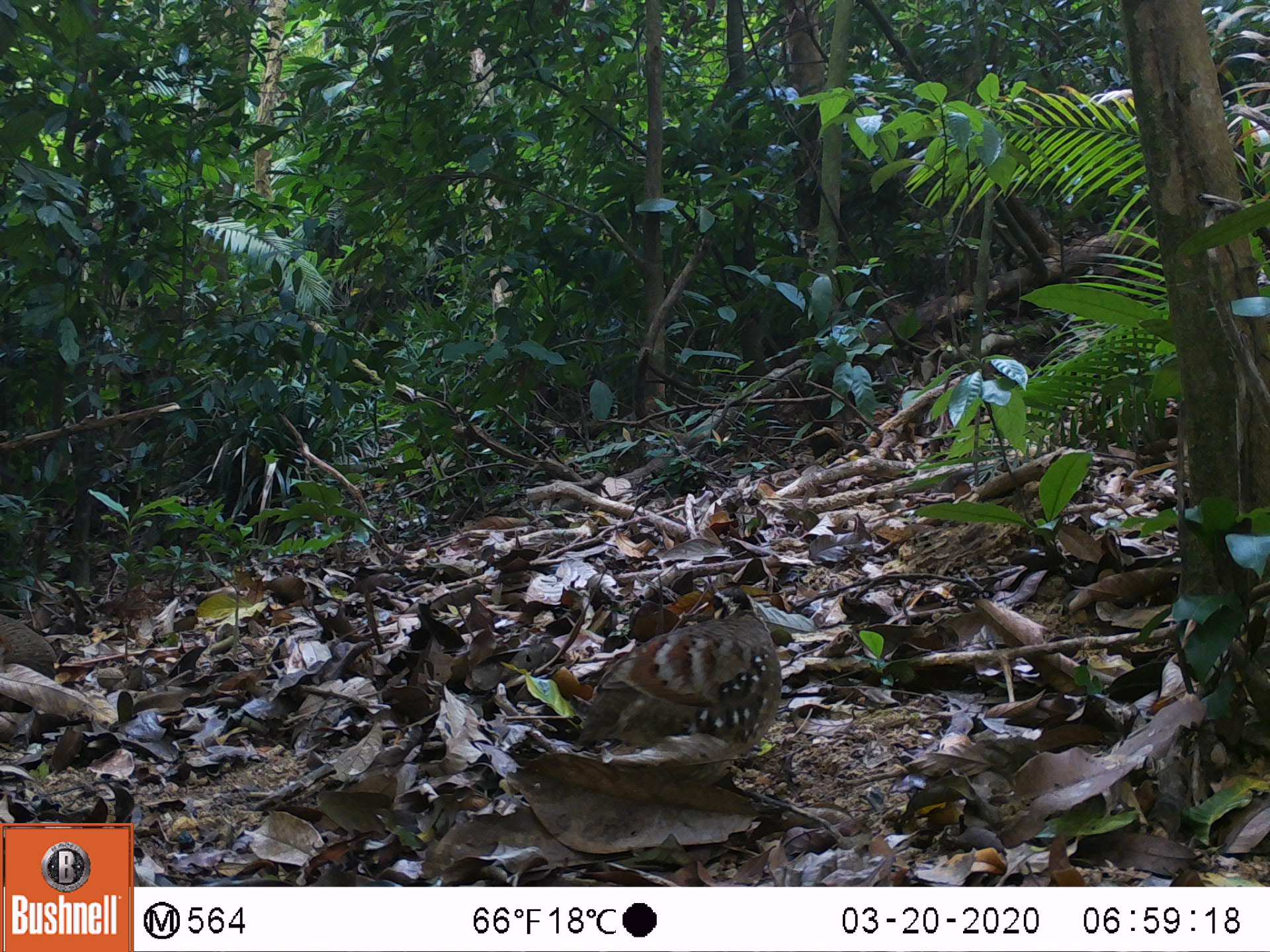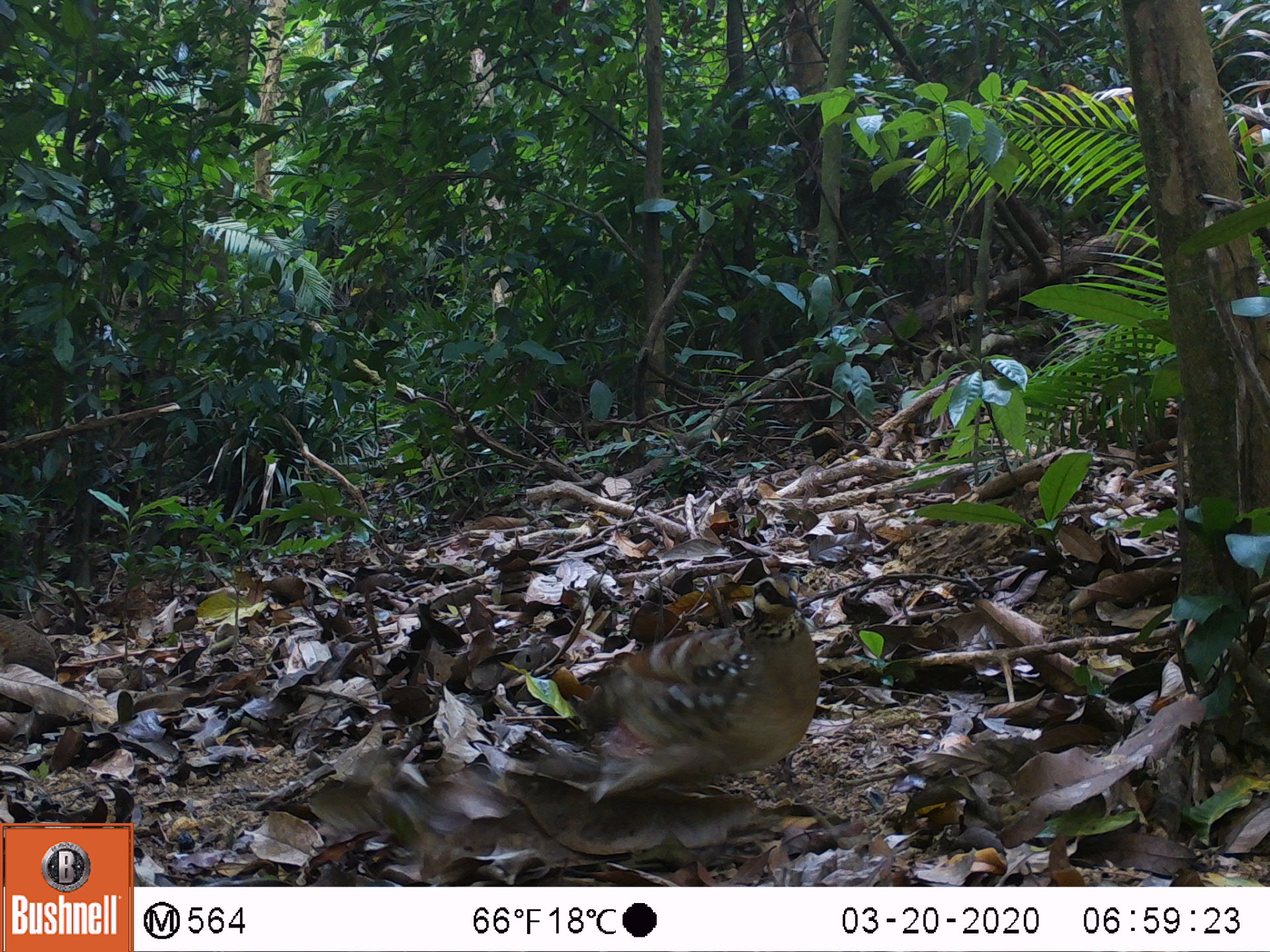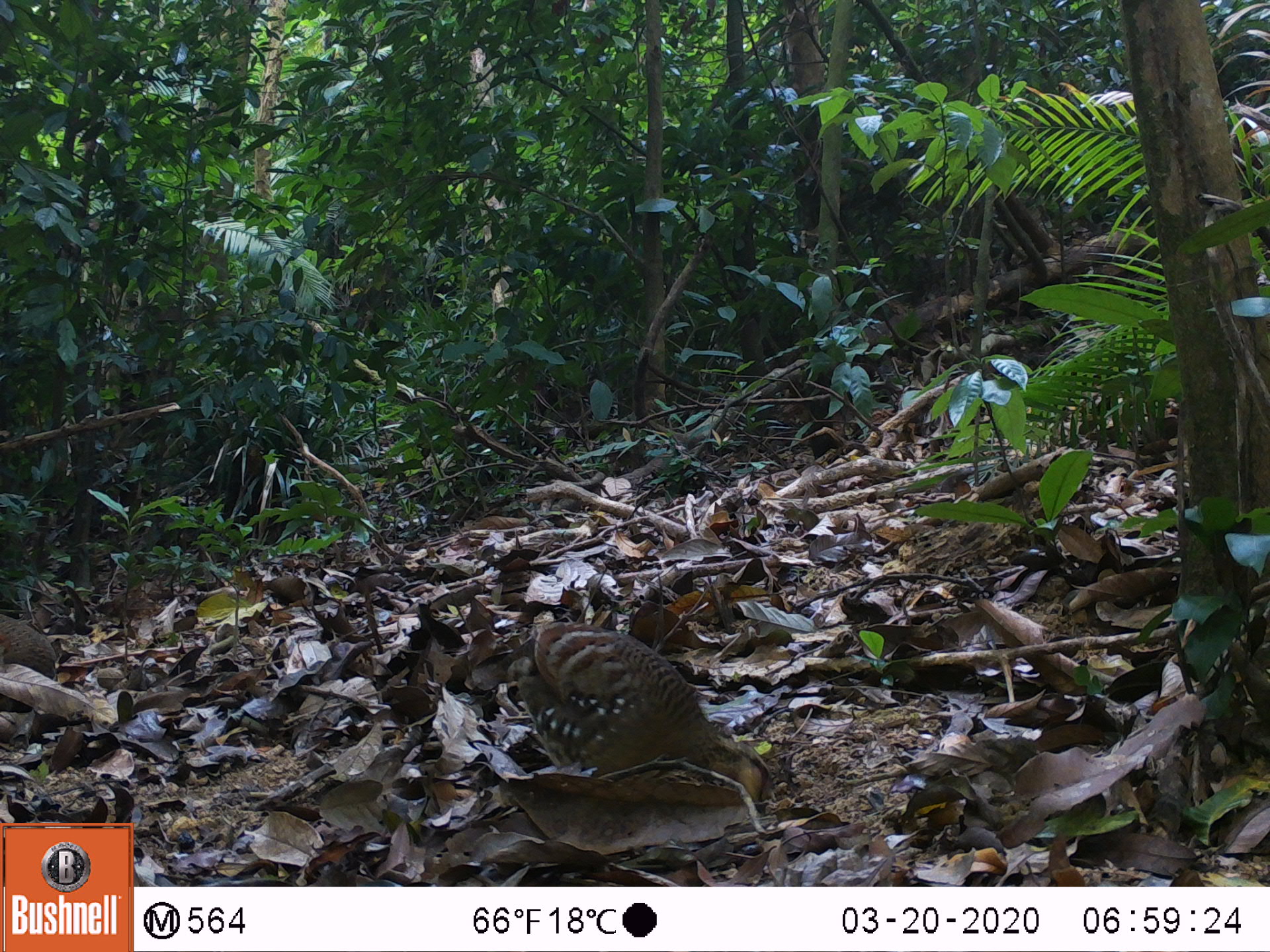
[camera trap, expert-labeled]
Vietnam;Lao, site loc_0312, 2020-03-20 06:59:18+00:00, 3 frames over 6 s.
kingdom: Animalia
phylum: Chordata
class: Aves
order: Galliformes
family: Phasianidae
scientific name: Phasianidae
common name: partridge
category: unidentified partridge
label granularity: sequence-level